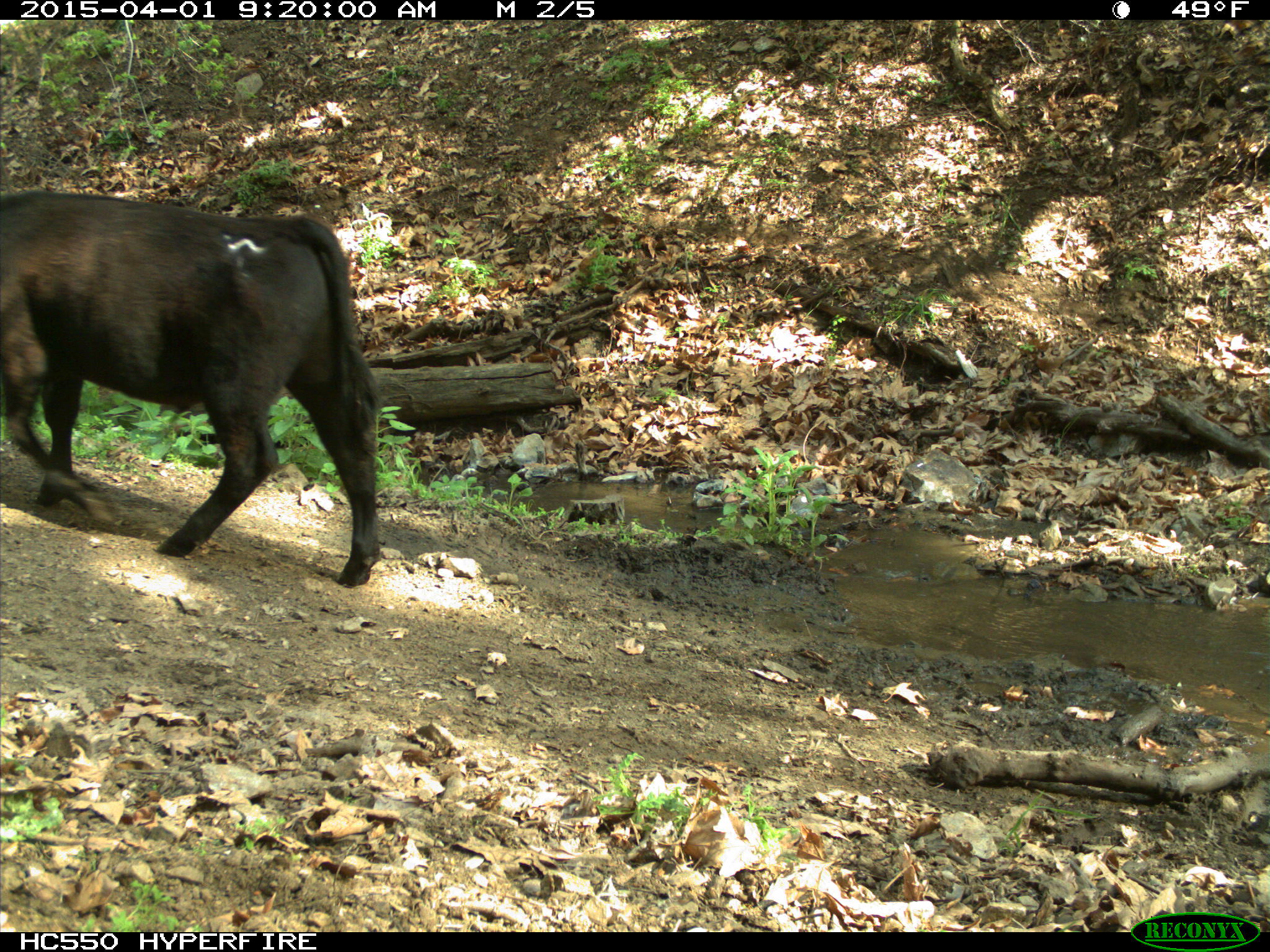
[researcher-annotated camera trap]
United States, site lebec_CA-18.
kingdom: Animalia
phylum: Chordata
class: Mammalia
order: Artiodactyla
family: Bovidae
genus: Bos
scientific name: Bos taurus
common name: domestic cow